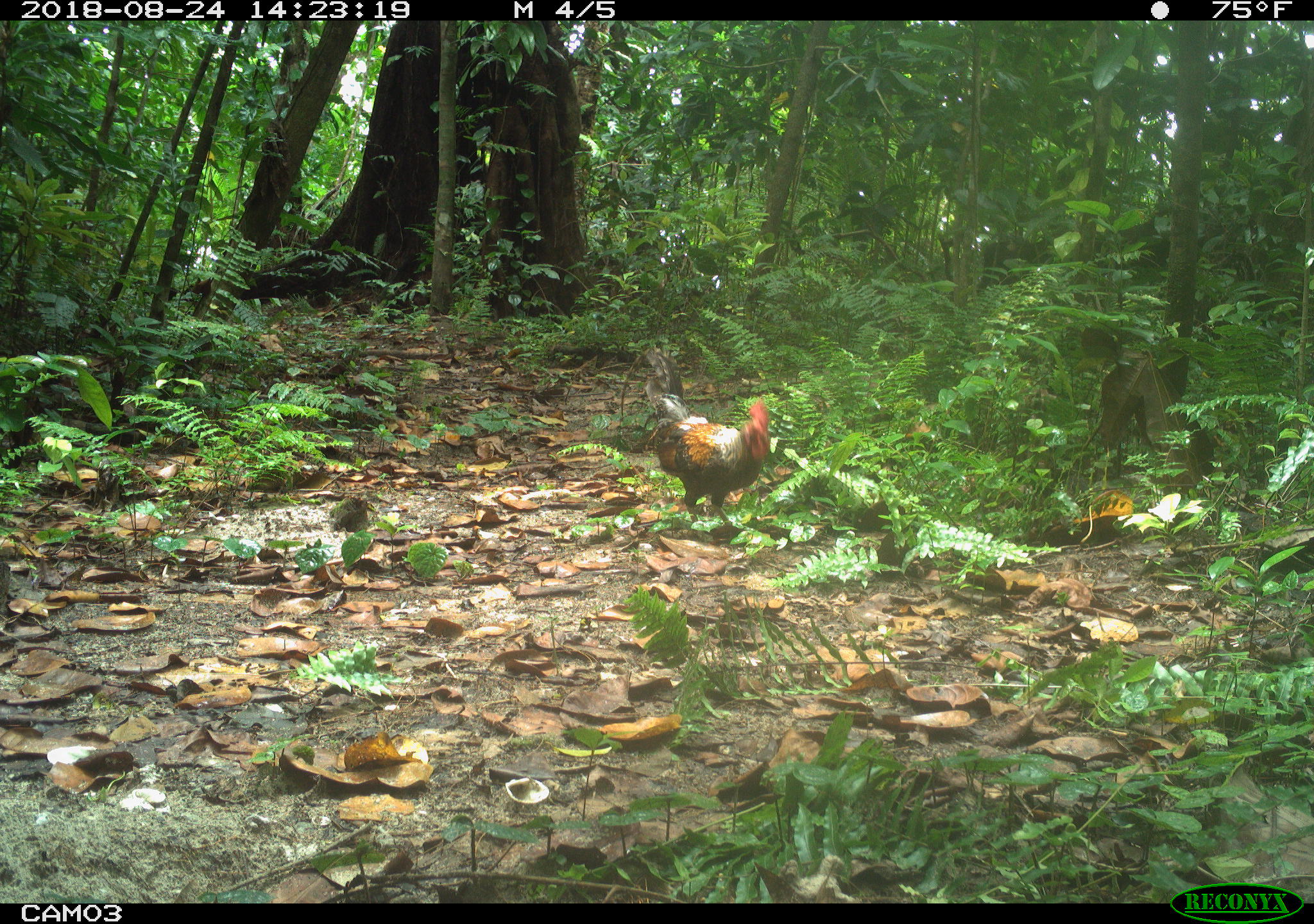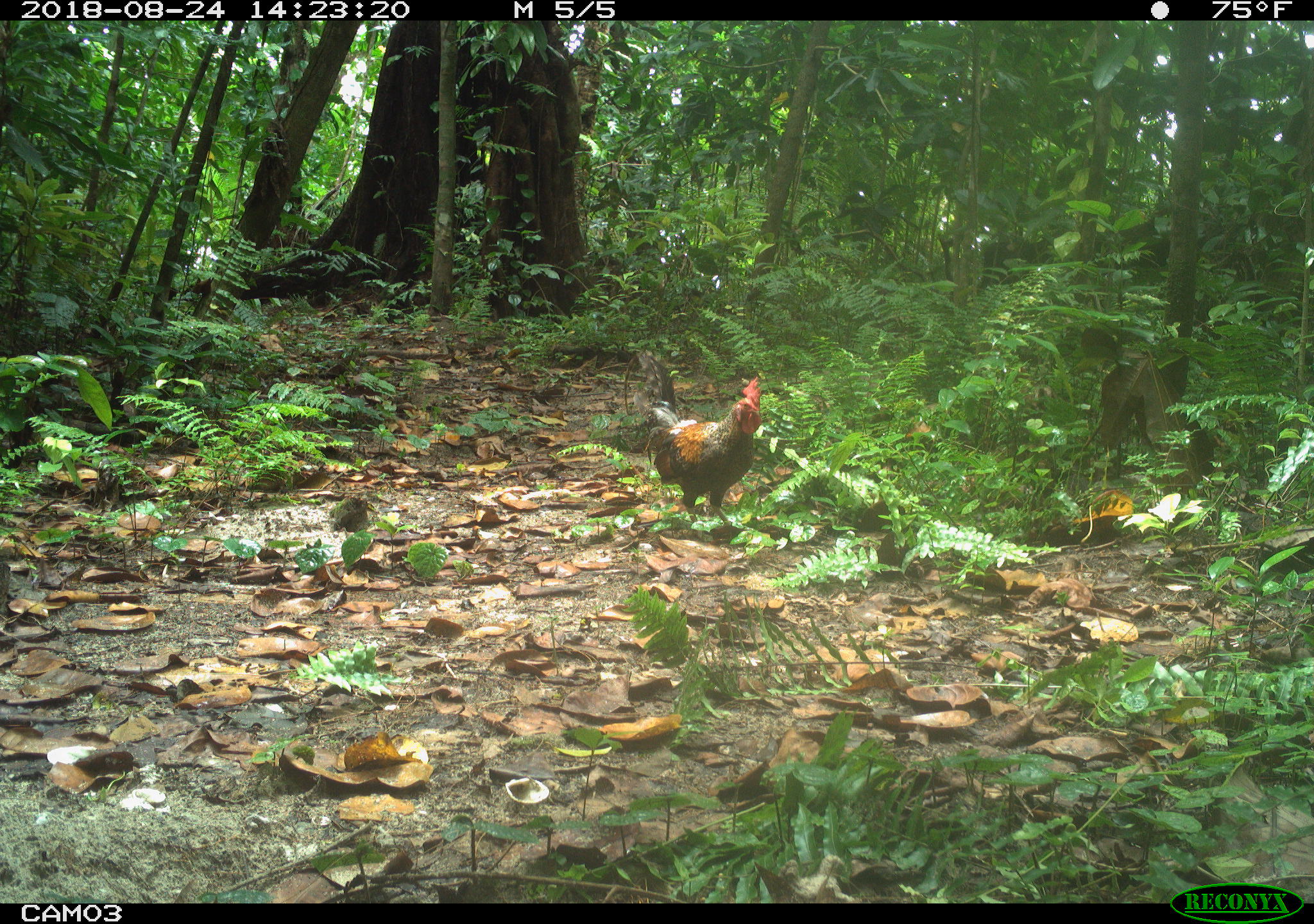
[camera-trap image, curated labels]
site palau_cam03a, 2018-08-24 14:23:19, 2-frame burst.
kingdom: Animalia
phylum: Chordata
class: Aves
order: Galliformes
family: Phasianidae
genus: Gallus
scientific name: Gallus gallus domesticus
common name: rooster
Rooster (Gallus gallus domesticus).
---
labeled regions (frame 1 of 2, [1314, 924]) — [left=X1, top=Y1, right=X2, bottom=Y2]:
rooster: [left=612, top=350, right=803, bottom=545]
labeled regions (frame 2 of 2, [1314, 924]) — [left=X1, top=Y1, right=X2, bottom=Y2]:
rooster: [left=618, top=364, right=790, bottom=540]